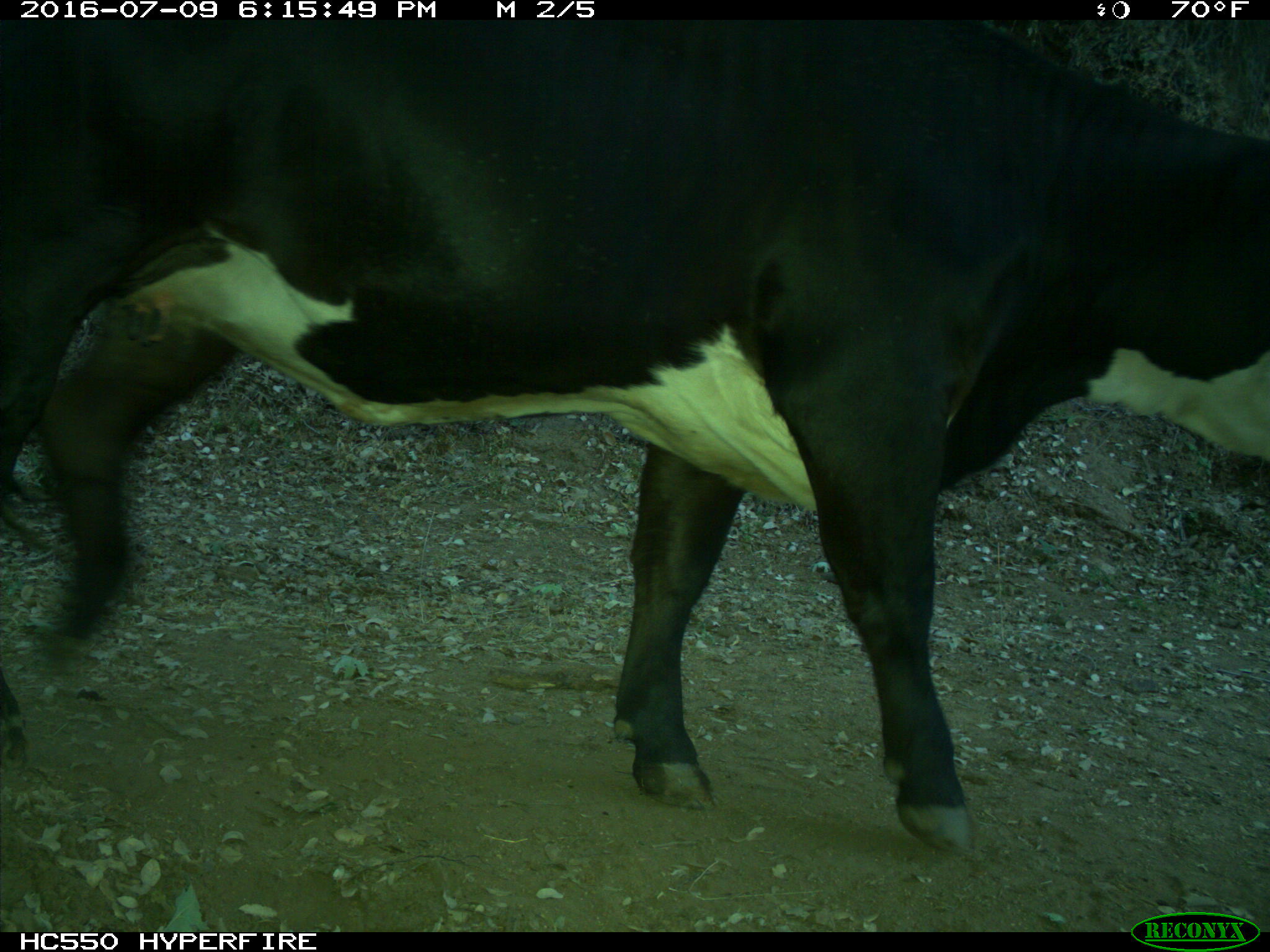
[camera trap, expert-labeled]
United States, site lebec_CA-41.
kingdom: Animalia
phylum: Chordata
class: Mammalia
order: Artiodactyla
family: Bovidae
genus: Bos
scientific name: Bos taurus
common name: domestic cow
Bos taurus (domestic cow).